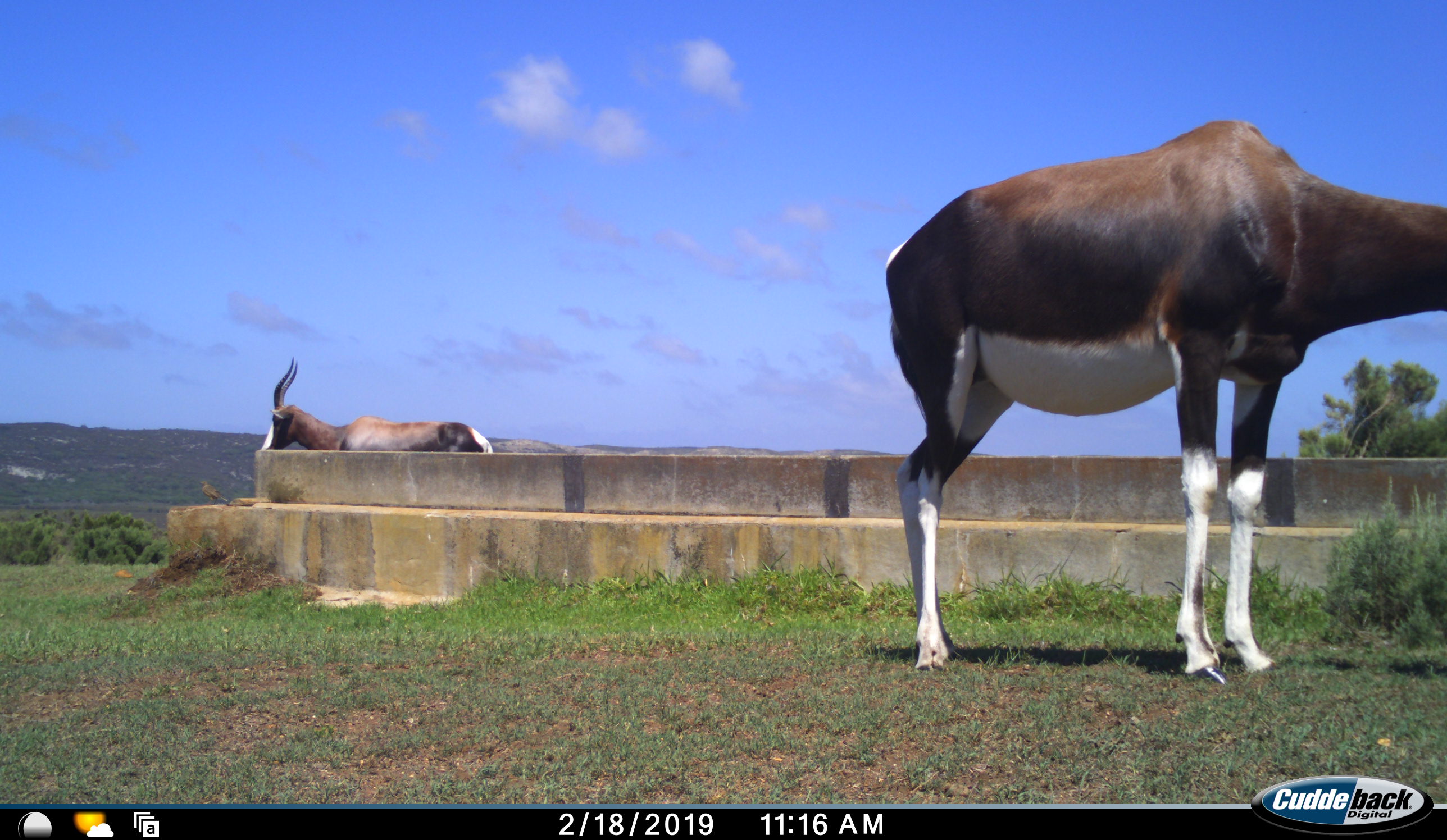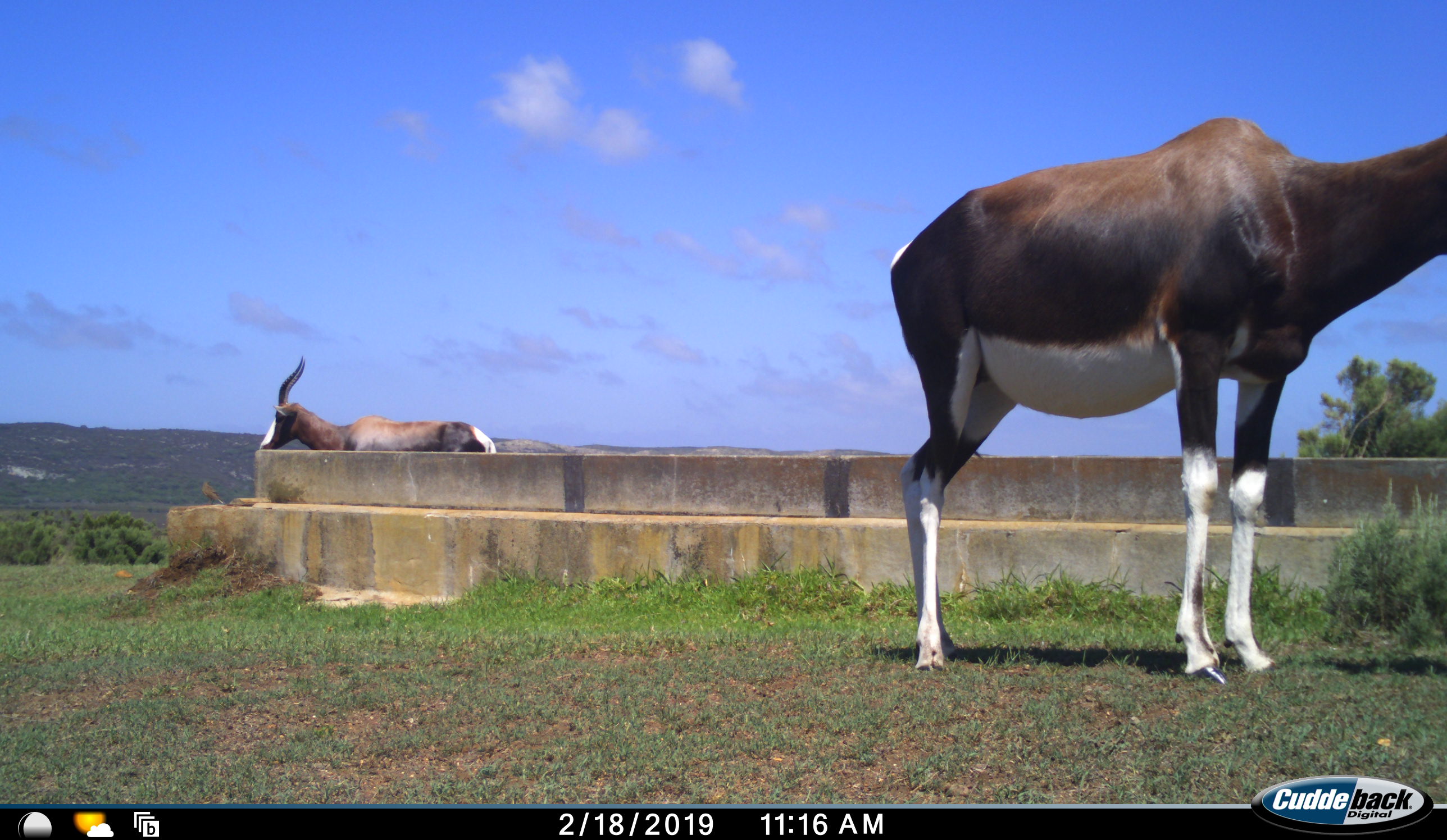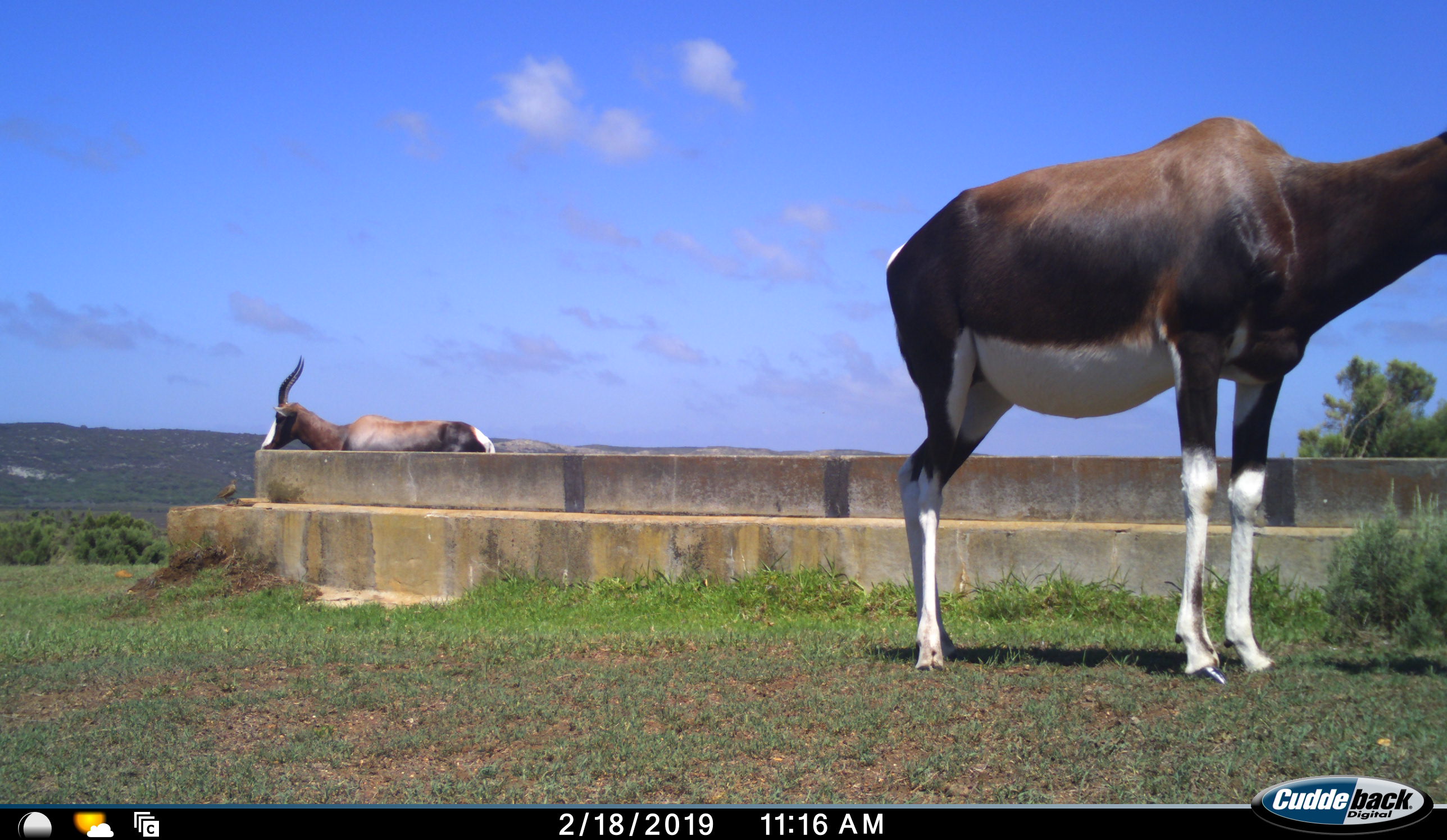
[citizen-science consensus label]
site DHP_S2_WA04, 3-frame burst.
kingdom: Animalia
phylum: Chordata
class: Mammalia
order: Artiodactyla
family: Bovidae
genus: Damaliscus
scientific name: Damaliscus pygargus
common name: bontebok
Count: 2.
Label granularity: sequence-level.